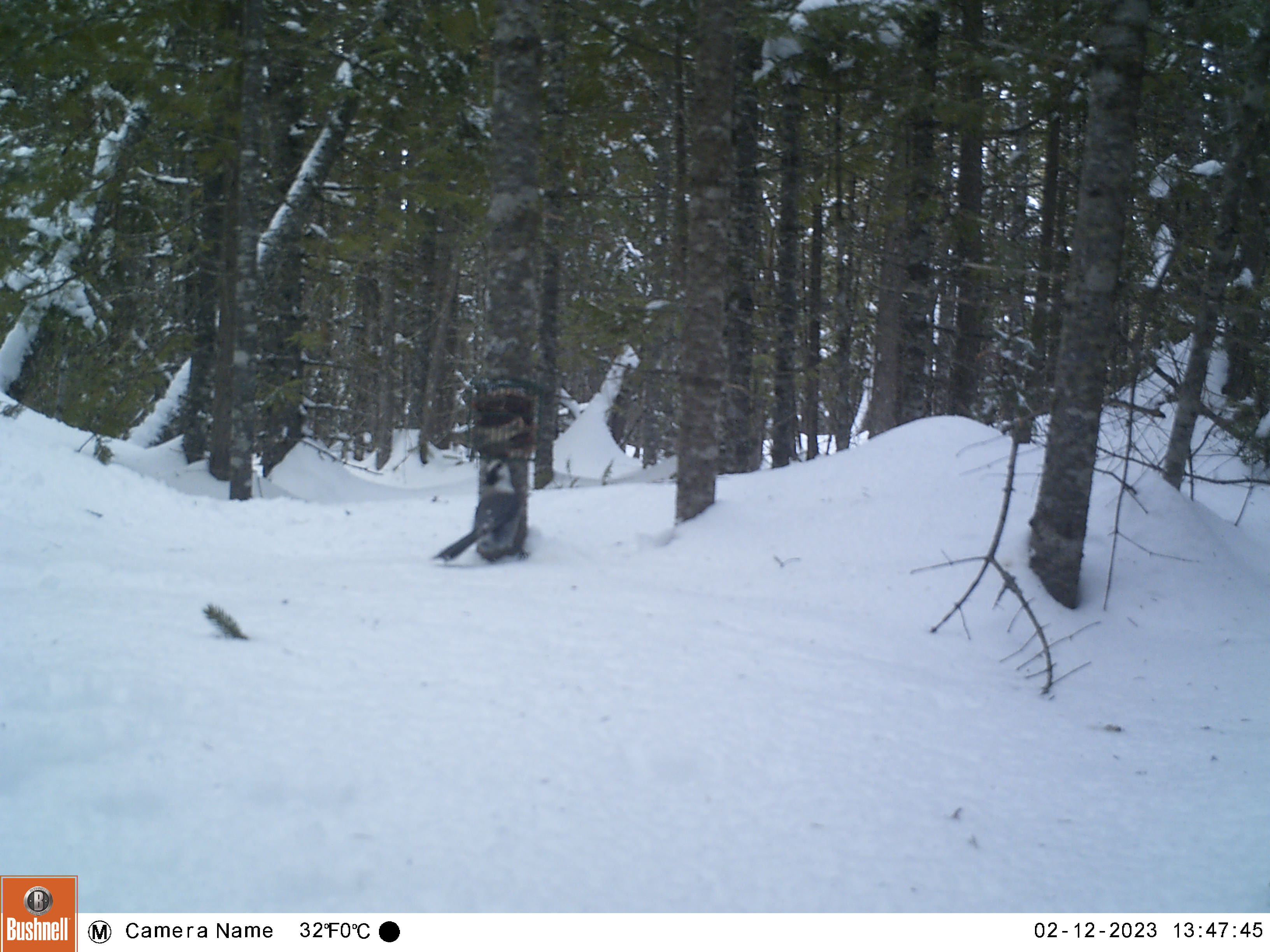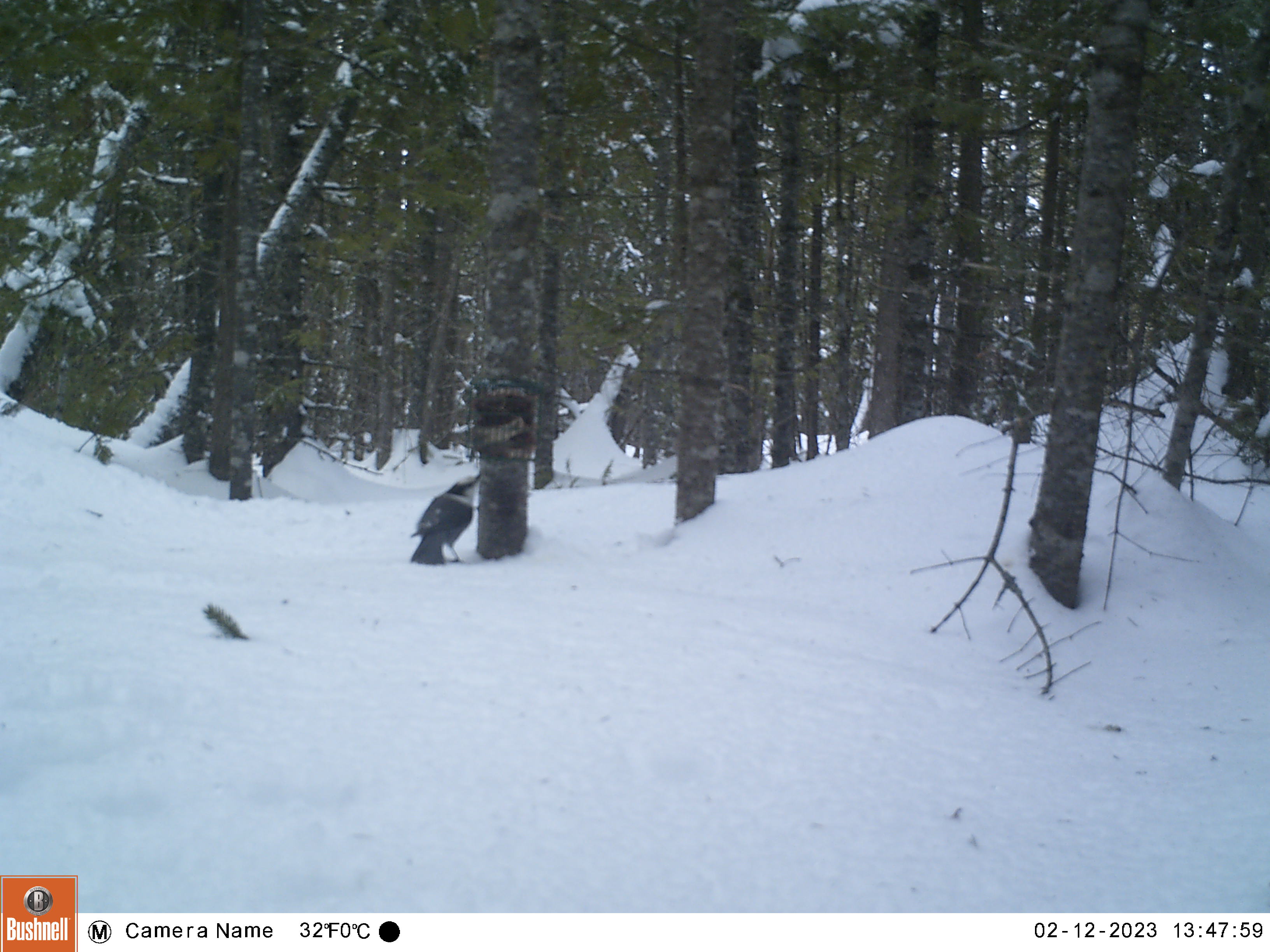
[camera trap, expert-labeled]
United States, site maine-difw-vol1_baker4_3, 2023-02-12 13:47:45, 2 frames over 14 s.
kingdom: Animalia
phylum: Chordata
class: Aves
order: Passeriformes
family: Corvidae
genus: Perisoreus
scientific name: Perisoreus canadensis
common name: canada jay